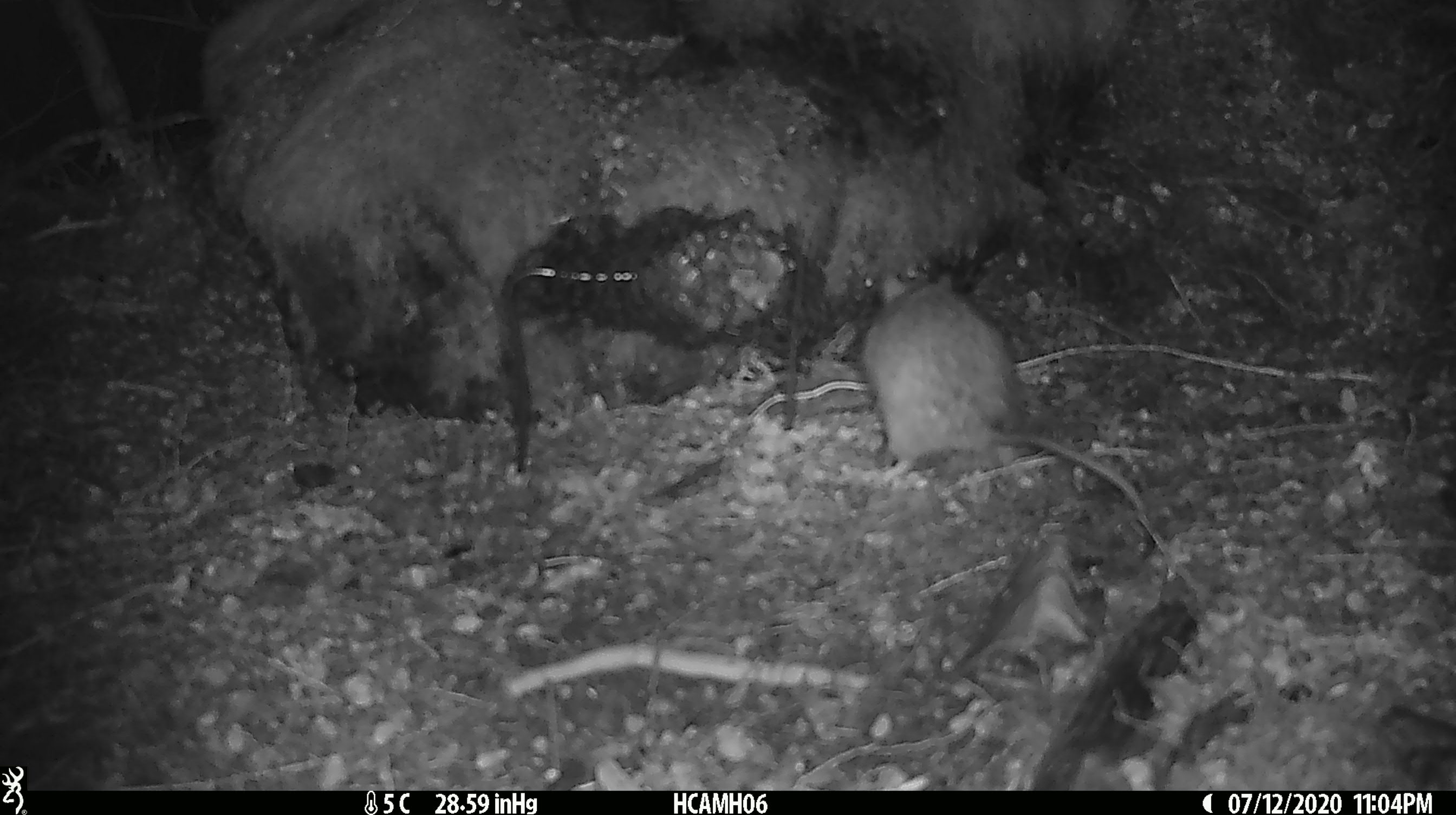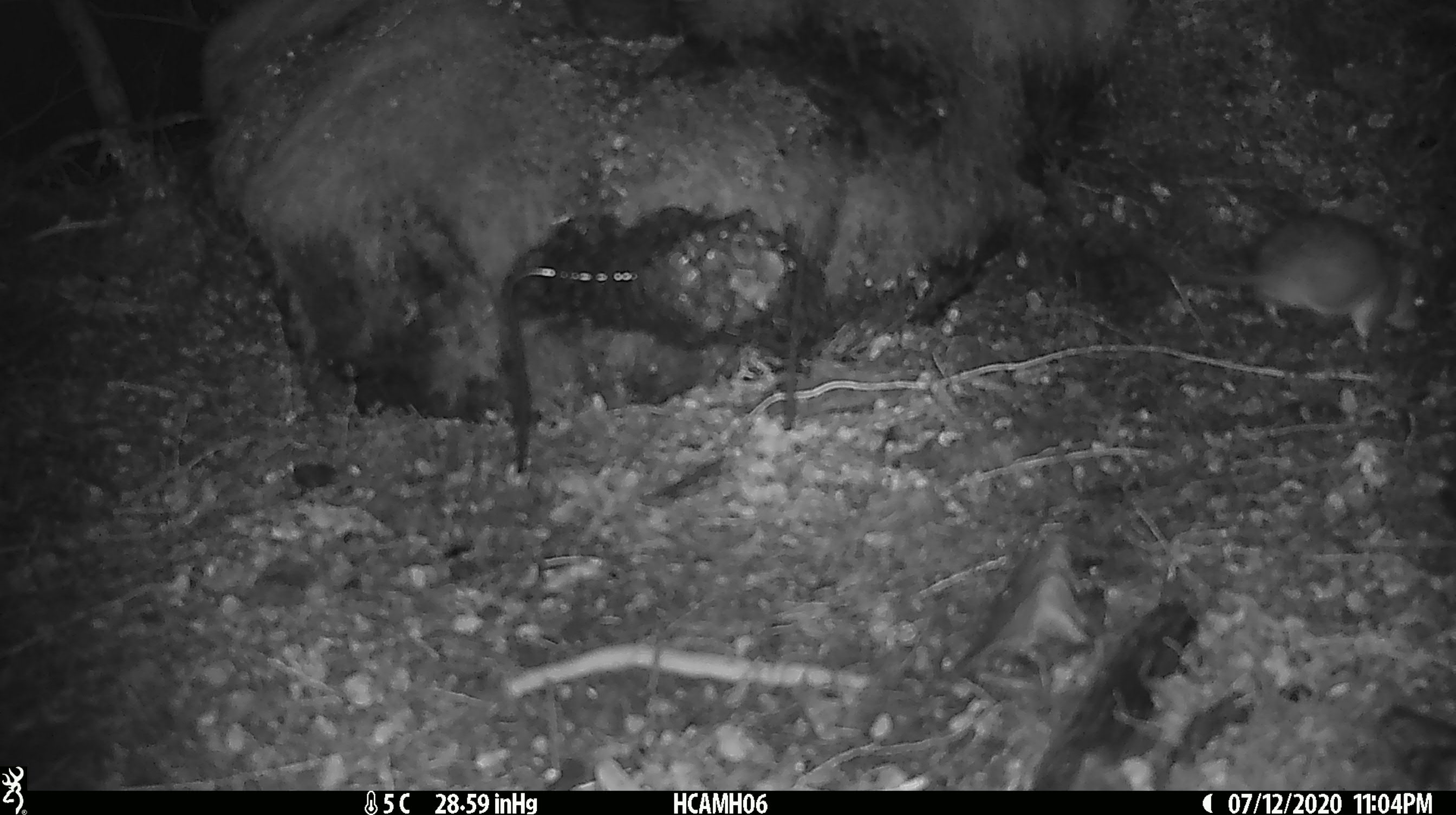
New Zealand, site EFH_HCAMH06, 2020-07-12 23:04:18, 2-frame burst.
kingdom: Animalia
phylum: Chordata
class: Mammalia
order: Rodentia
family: Muridae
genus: Rattus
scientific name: Rattus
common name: rat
Rat (Rattus).